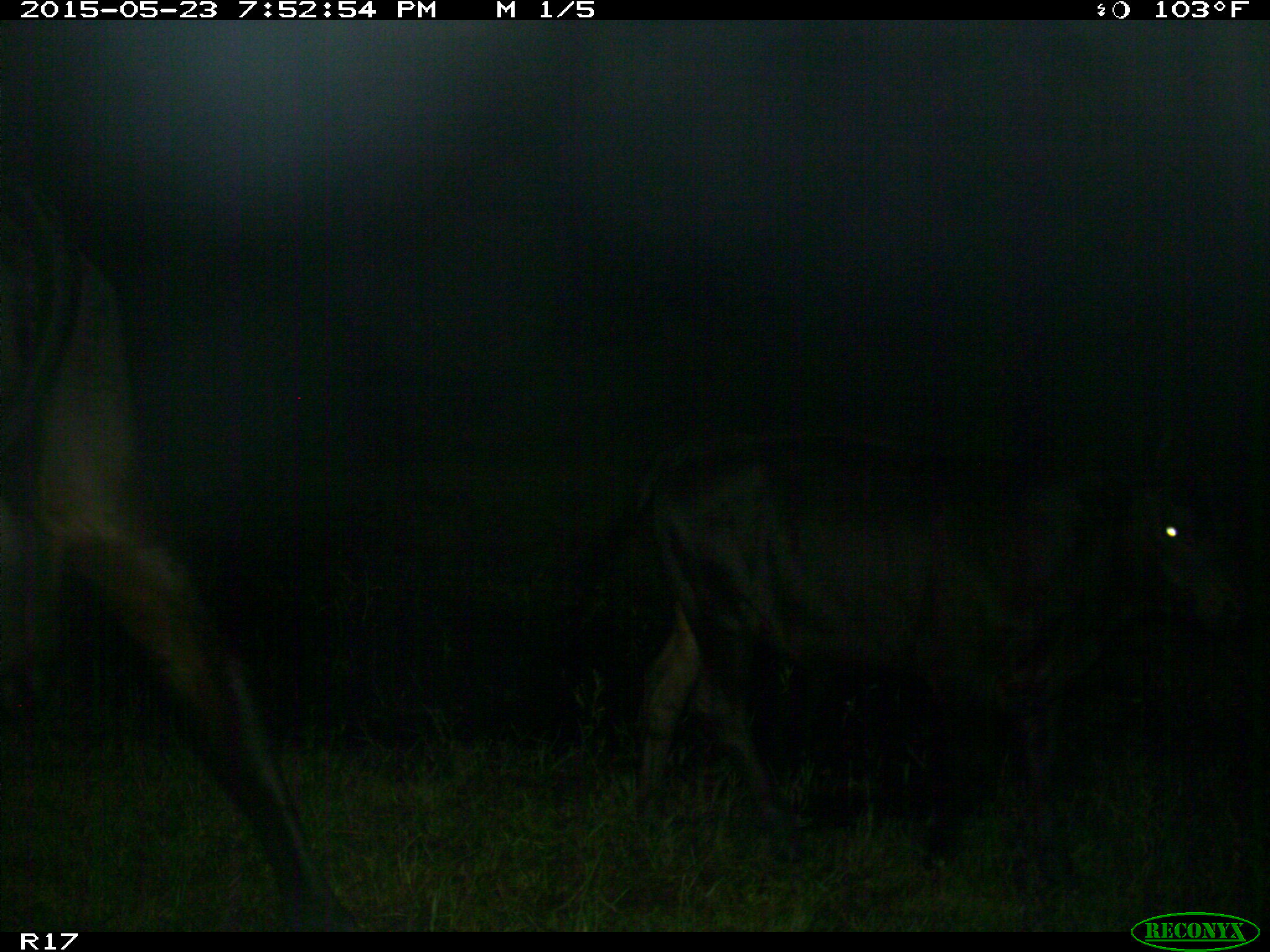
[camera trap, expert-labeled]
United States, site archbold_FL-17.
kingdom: Animalia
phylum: Chordata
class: Mammalia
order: Artiodactyla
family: Bovidae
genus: Bos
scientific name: Bos taurus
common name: domestic cow